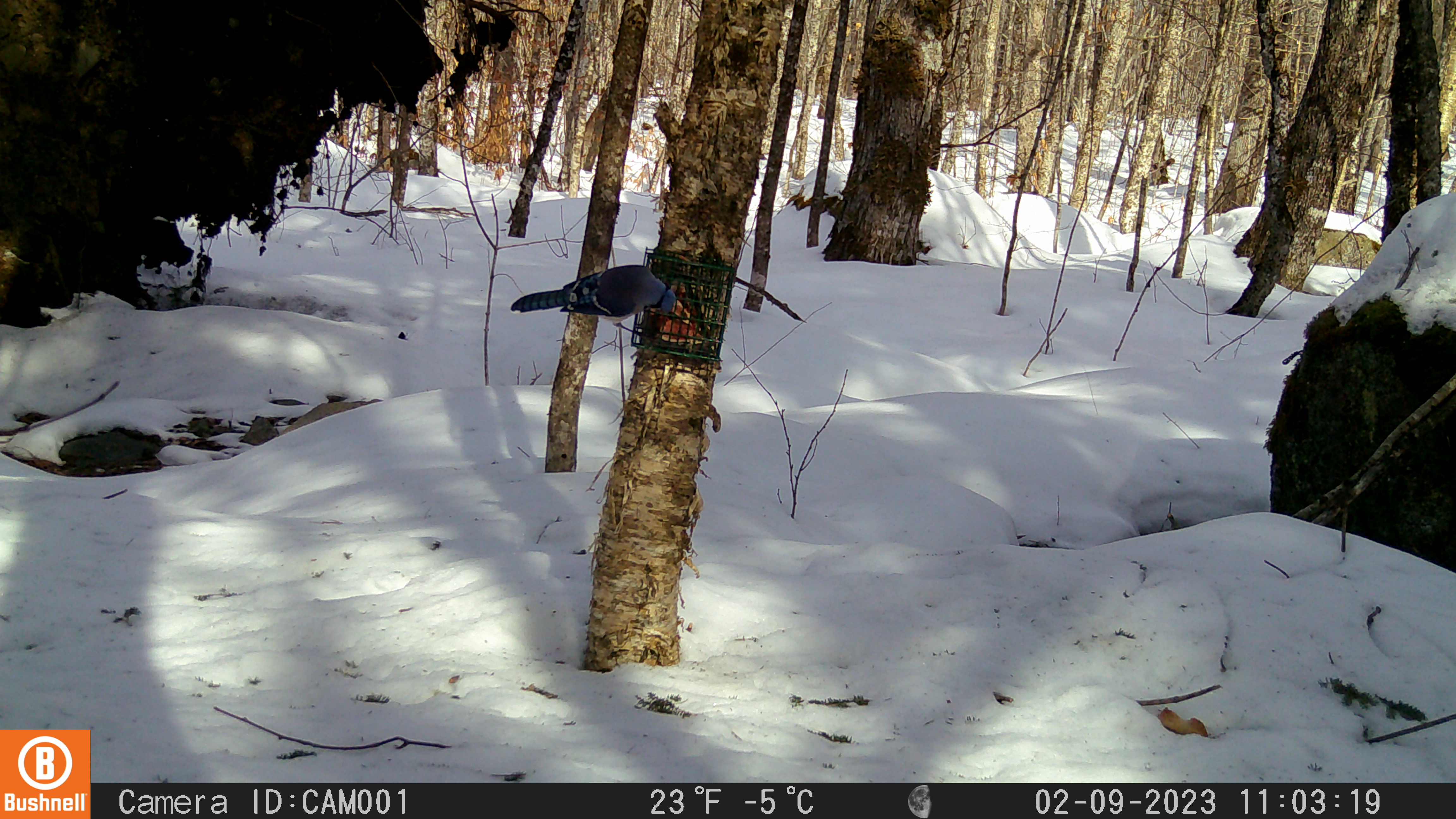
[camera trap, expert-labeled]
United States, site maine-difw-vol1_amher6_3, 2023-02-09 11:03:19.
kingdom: Animalia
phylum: Chordata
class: Aves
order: Passeriformes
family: Corvidae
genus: Cyanocitta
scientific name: Cyanocitta cristata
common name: blue jay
Blue jay (Cyanocitta cristata).